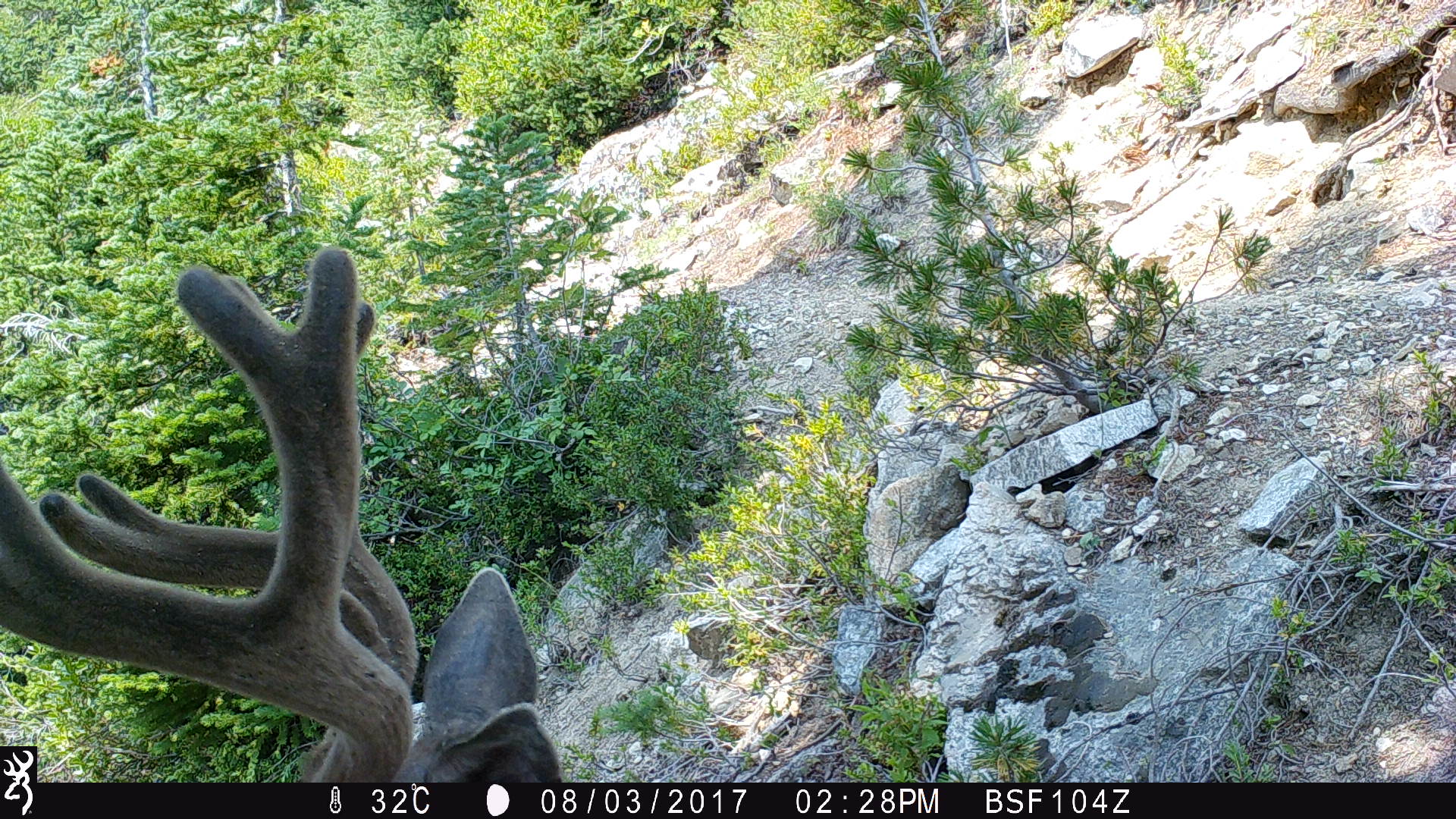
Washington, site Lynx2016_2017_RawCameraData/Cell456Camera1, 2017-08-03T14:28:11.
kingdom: Animalia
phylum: Chordata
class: Mammalia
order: Artiodactyla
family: Cervidae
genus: Odocoileus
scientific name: Odocoileus hemionus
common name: mule deer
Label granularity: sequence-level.